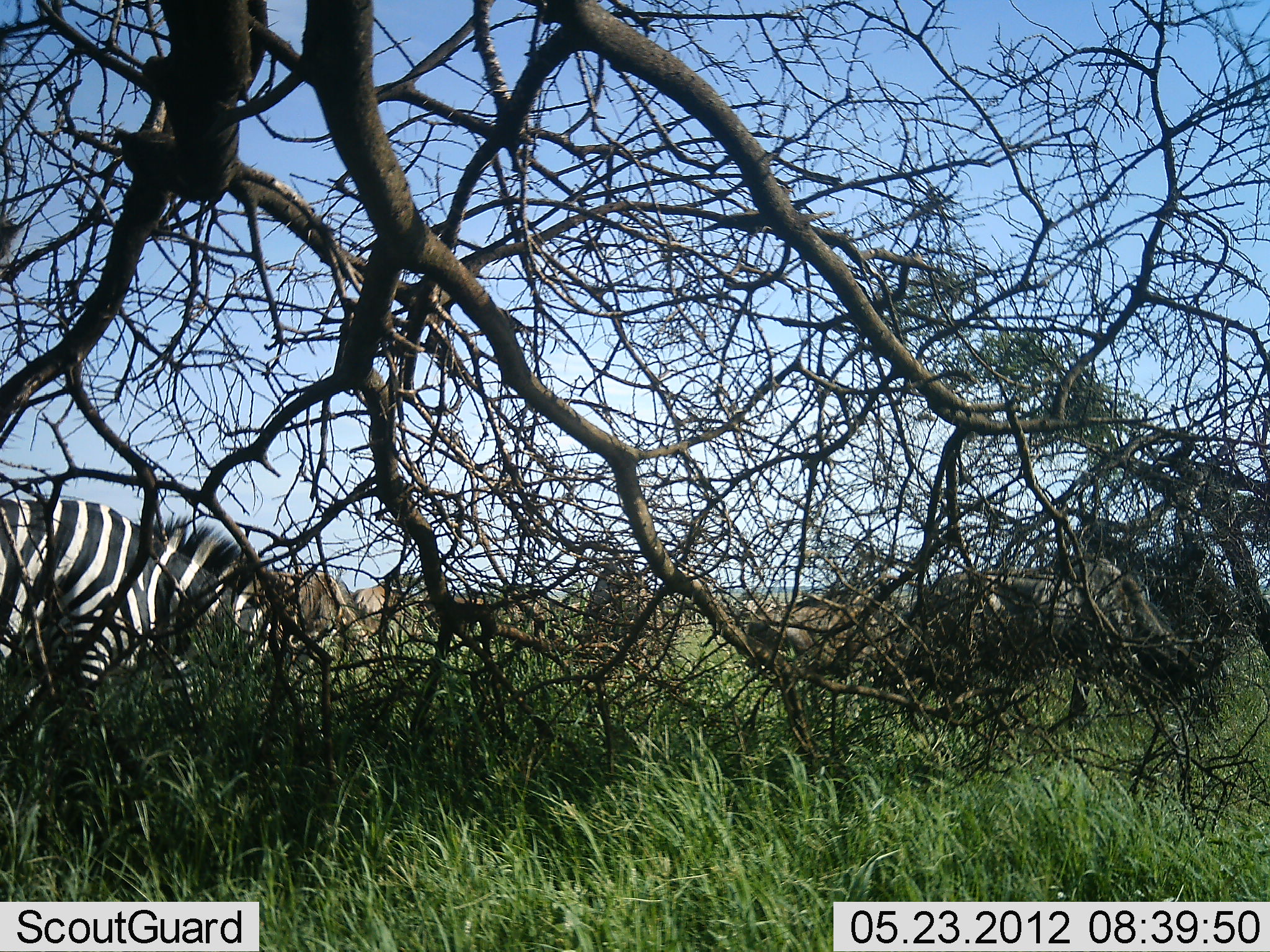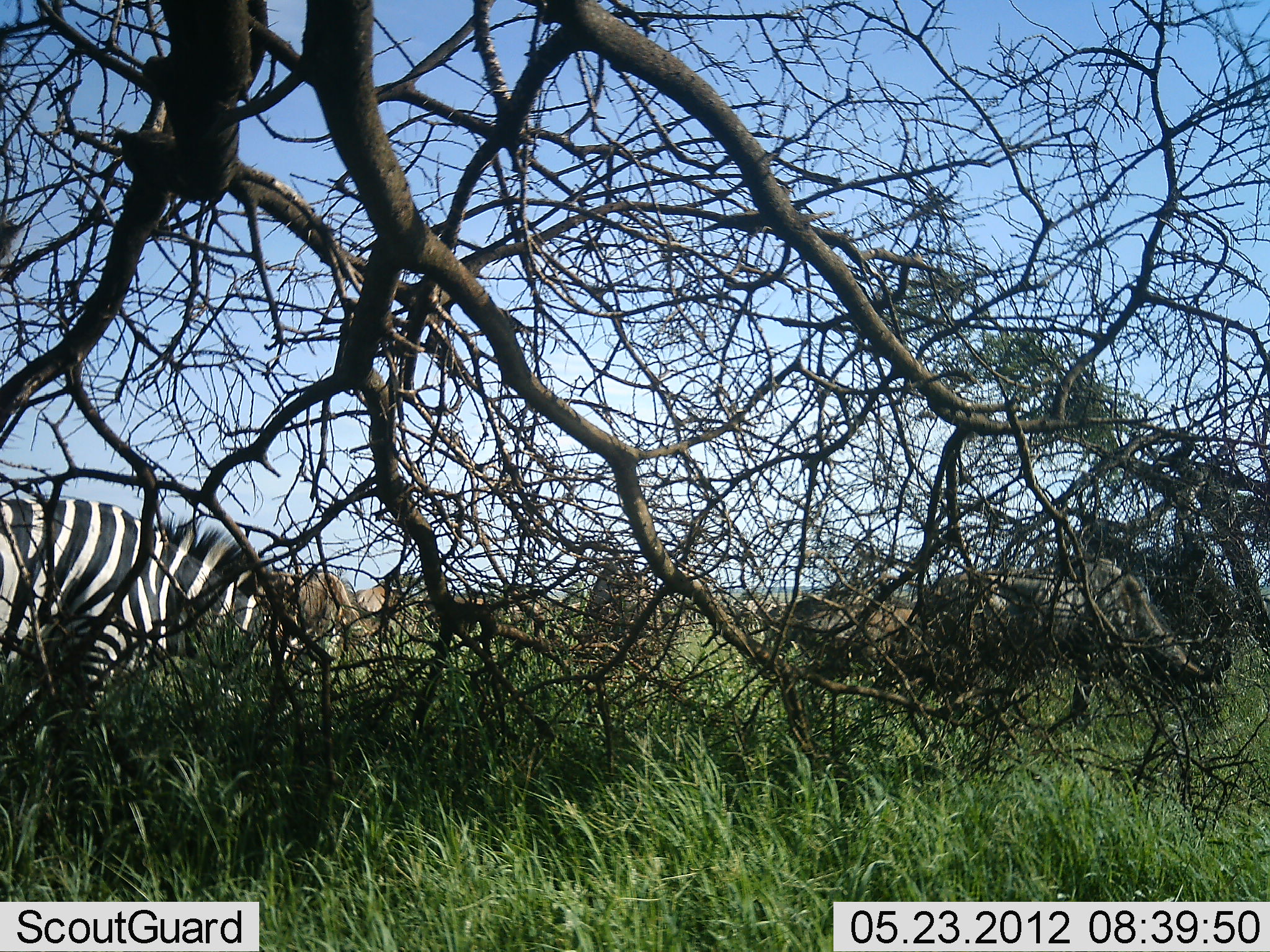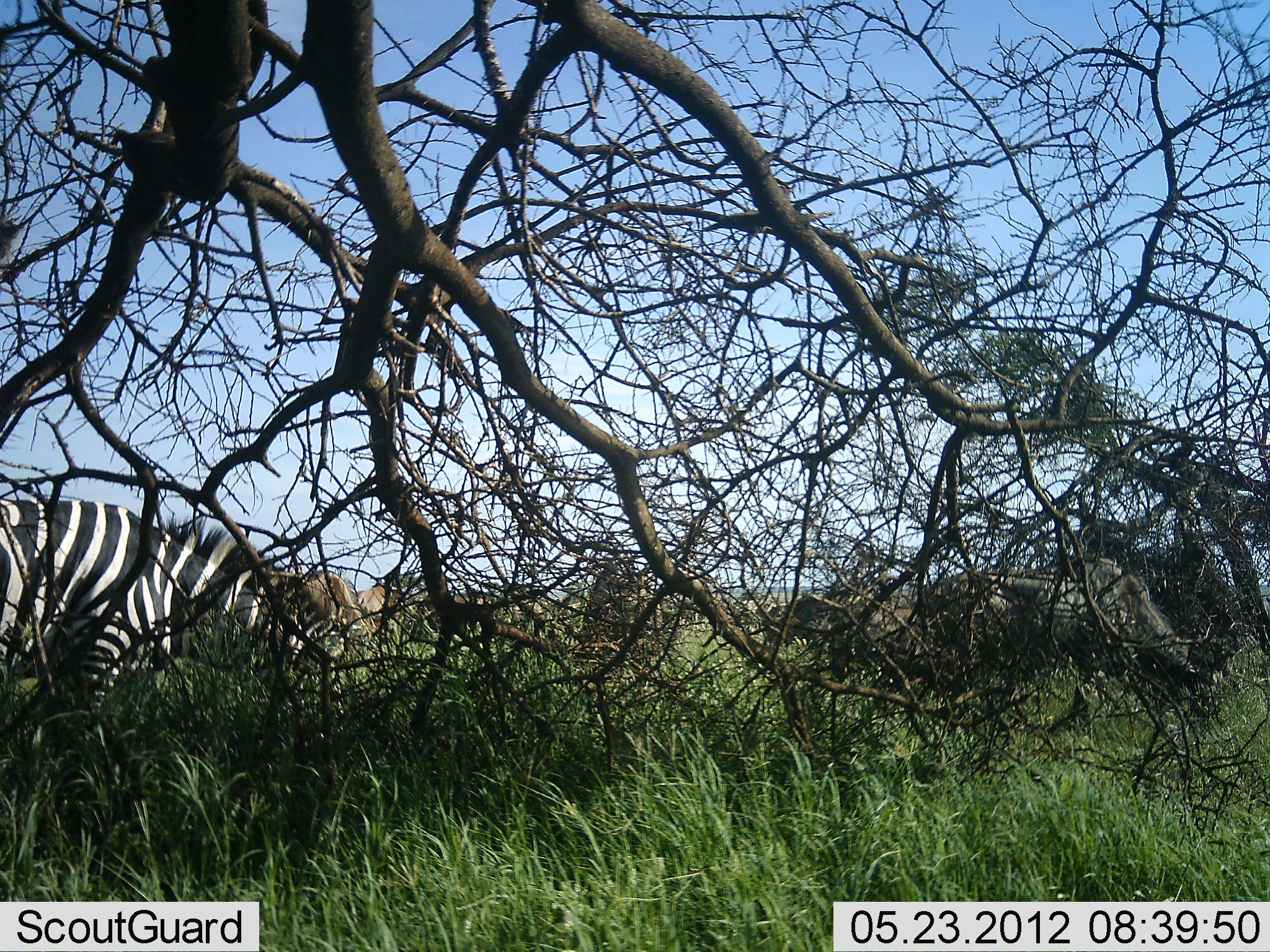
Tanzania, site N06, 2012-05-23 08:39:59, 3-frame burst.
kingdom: Animalia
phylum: Chordata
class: Mammalia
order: Artiodactyla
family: Bovidae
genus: Connochaetes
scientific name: Connochaetes taurinus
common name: blue wildebeest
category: wildebeest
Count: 5.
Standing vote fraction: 20%.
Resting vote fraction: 0%.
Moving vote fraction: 0%.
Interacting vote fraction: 0%.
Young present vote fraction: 0%.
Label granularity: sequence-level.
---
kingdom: Animalia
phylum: Chordata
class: Mammalia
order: Perissodactyla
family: Equidae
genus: Equus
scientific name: Equus quagga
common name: plains zebra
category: zebra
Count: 1.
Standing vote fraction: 21%.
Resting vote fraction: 0%.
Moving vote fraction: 3%.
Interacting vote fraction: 0%.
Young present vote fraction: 0%.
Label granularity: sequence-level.